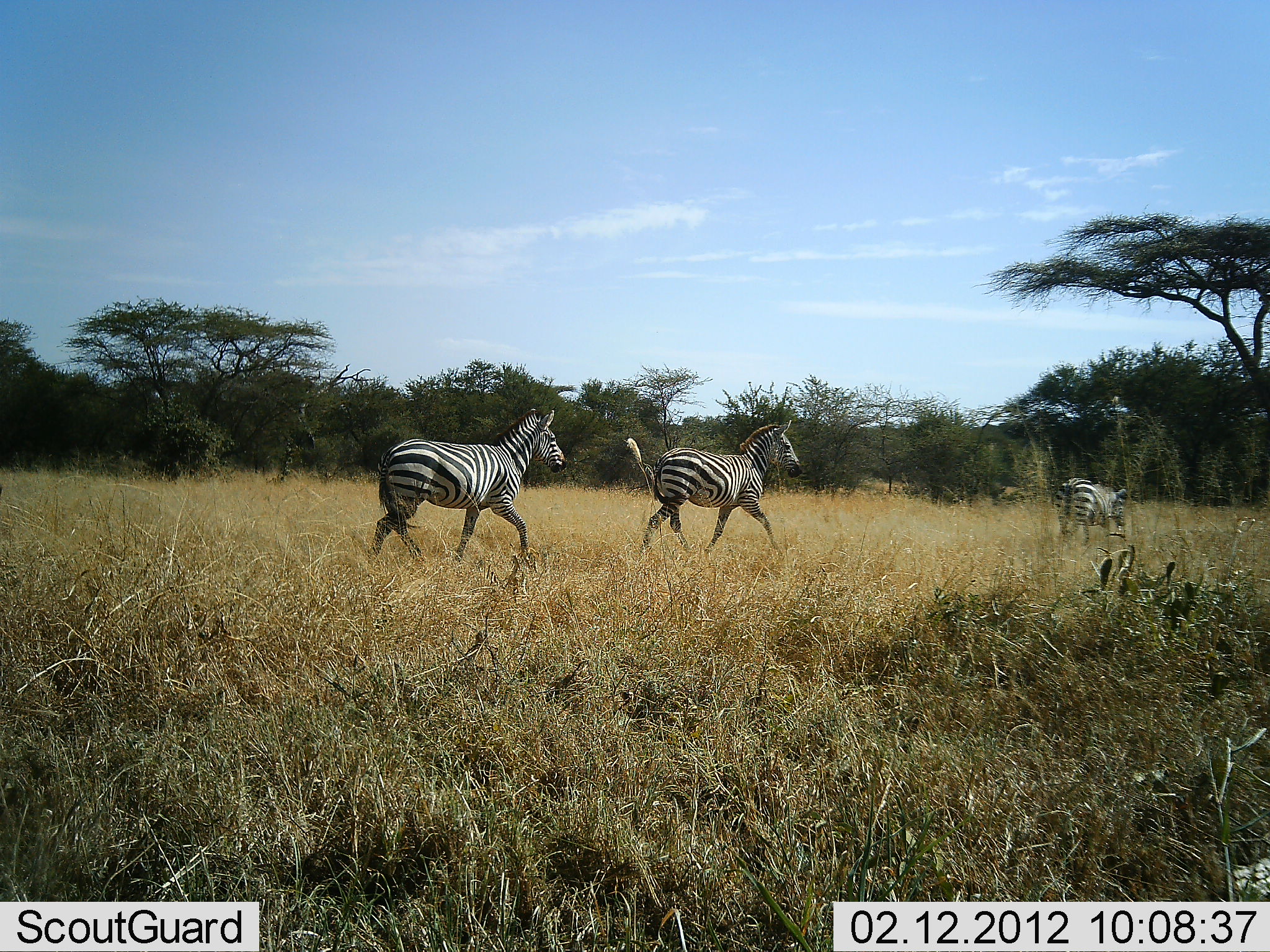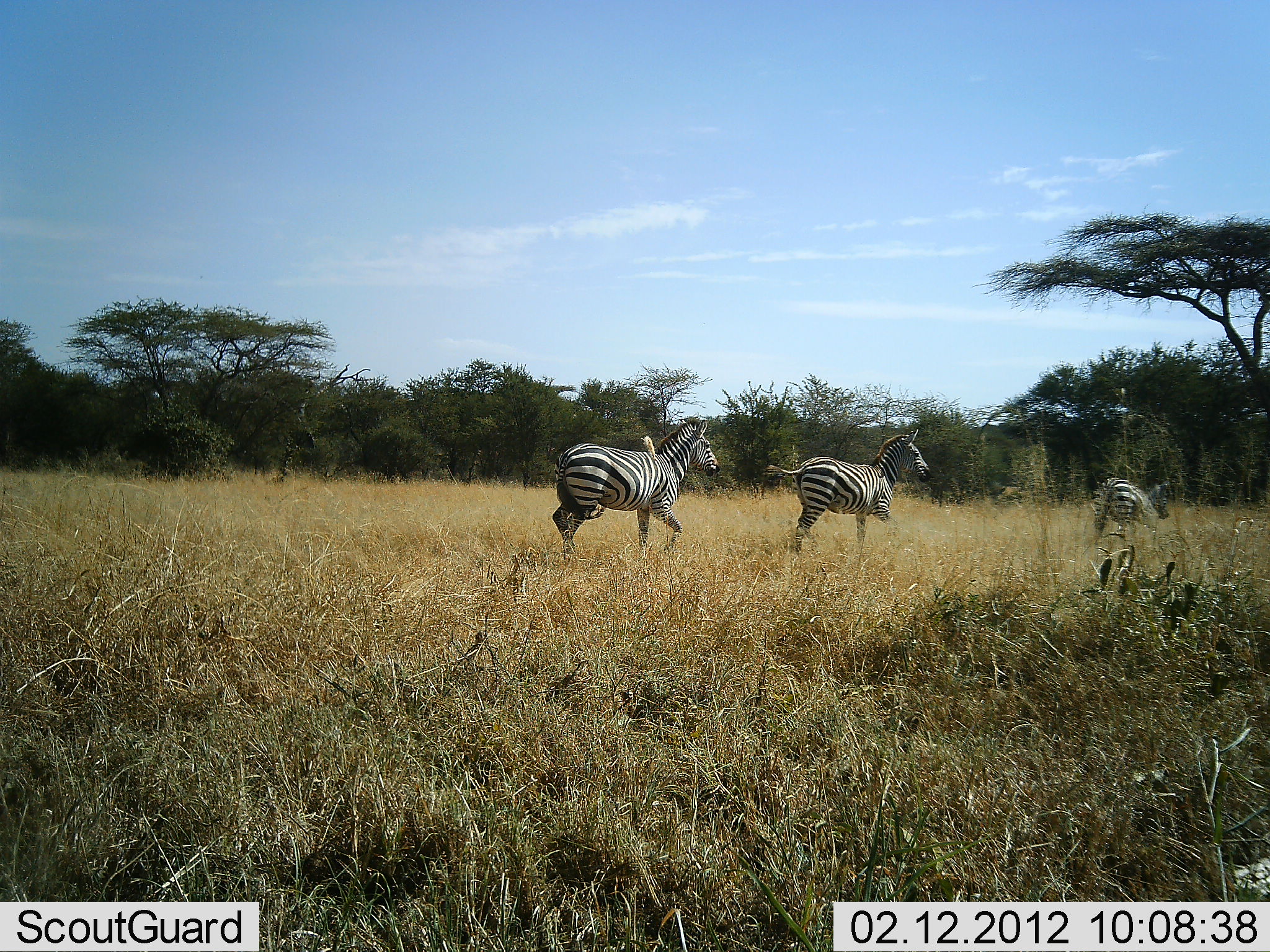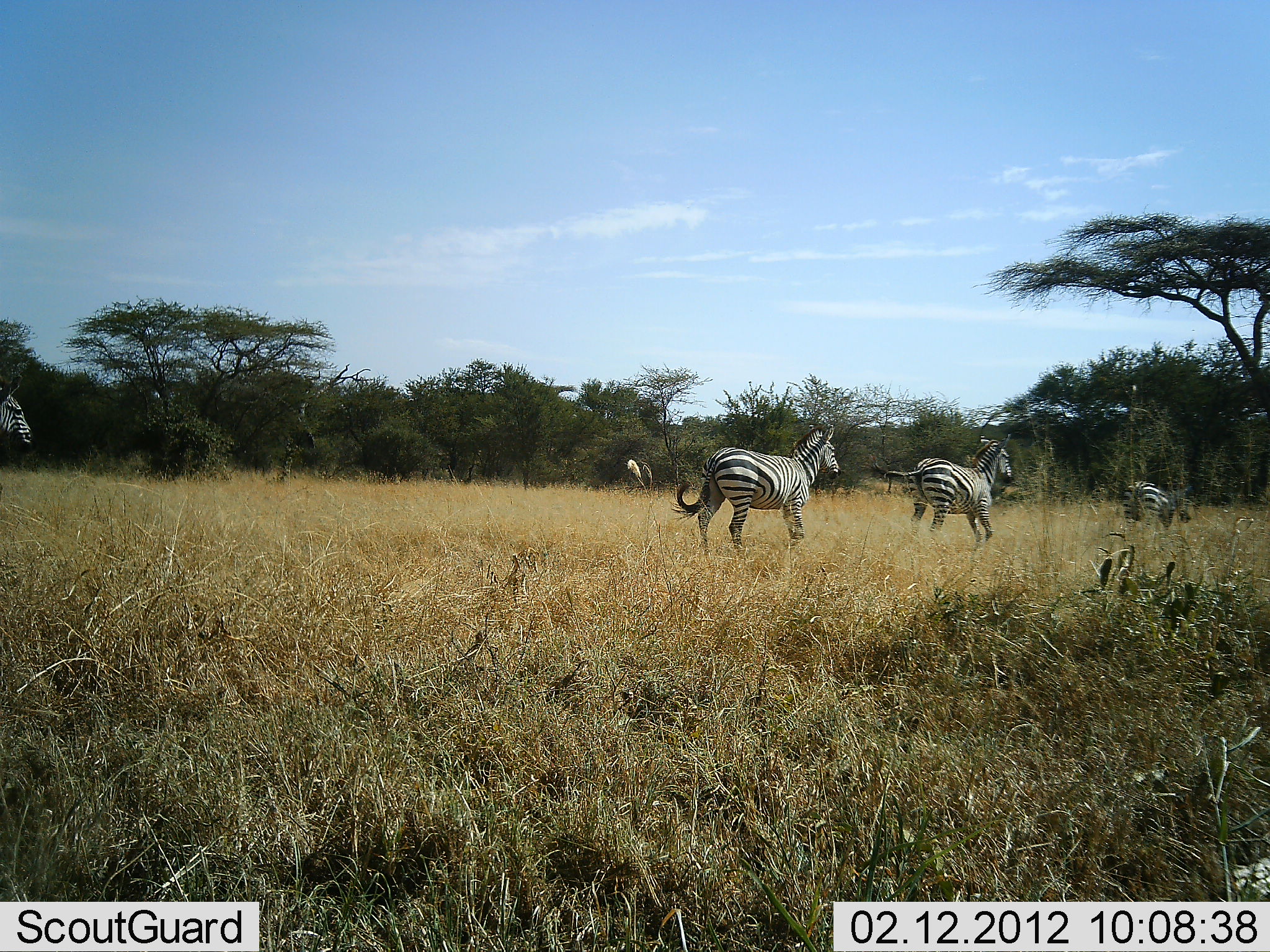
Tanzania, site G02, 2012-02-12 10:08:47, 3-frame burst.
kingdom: Animalia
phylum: Chordata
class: Mammalia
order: Perissodactyla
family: Equidae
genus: Equus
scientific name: Equus quagga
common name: plains zebra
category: zebra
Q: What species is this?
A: Zebra (plains zebra) (Equus quagga).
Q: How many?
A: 4.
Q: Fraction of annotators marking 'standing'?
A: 0%.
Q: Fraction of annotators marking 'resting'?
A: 0%.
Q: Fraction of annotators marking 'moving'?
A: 100%.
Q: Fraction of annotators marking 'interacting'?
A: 0%.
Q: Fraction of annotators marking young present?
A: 0%.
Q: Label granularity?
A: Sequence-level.